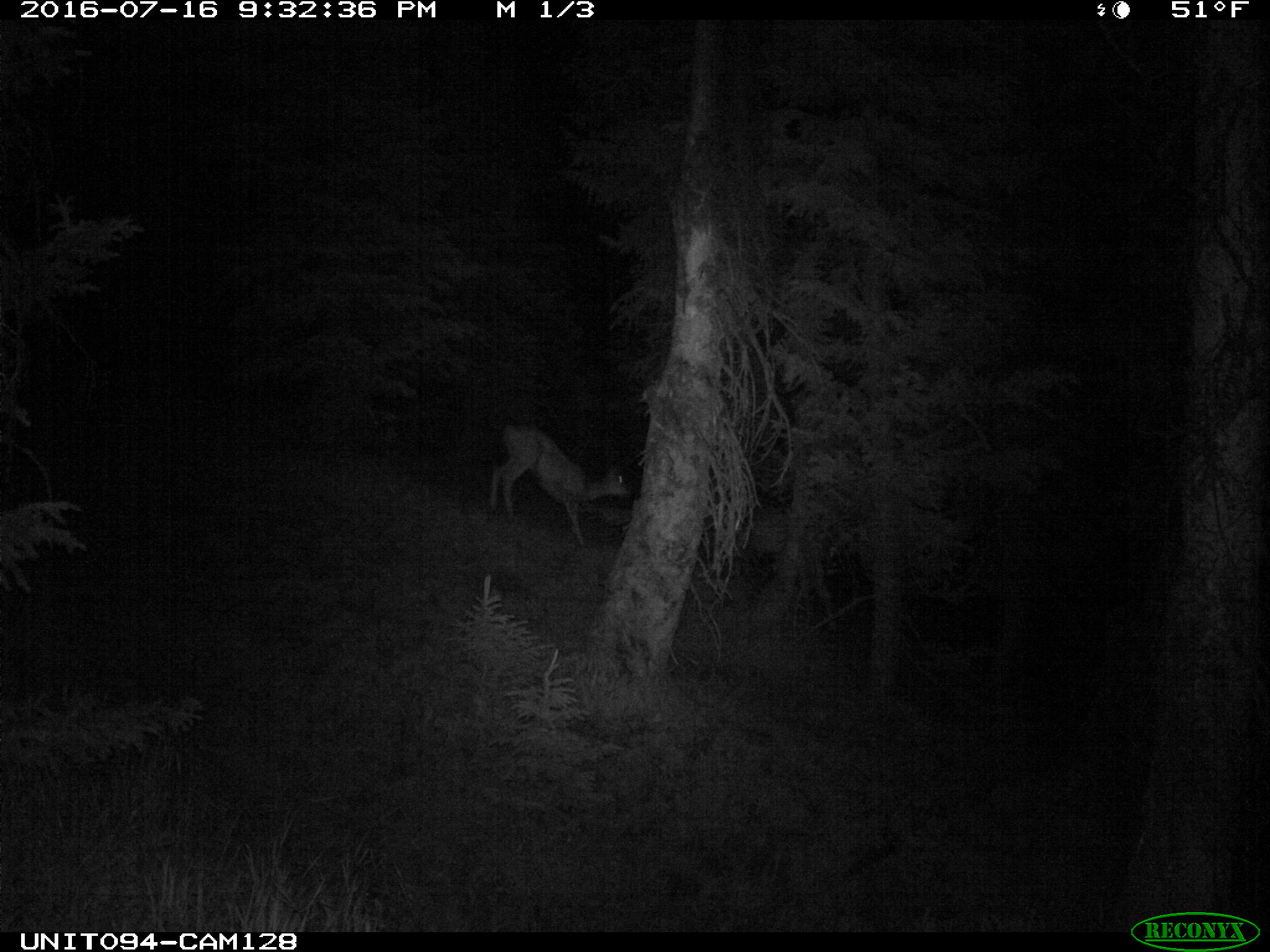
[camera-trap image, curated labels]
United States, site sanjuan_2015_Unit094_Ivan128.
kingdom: Animalia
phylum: Chordata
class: Mammalia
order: Artiodactyla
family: Cervidae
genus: Odocoileus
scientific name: Odocoileus hemionus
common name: mule deer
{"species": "Odocoileus hemionus (mule deer)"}